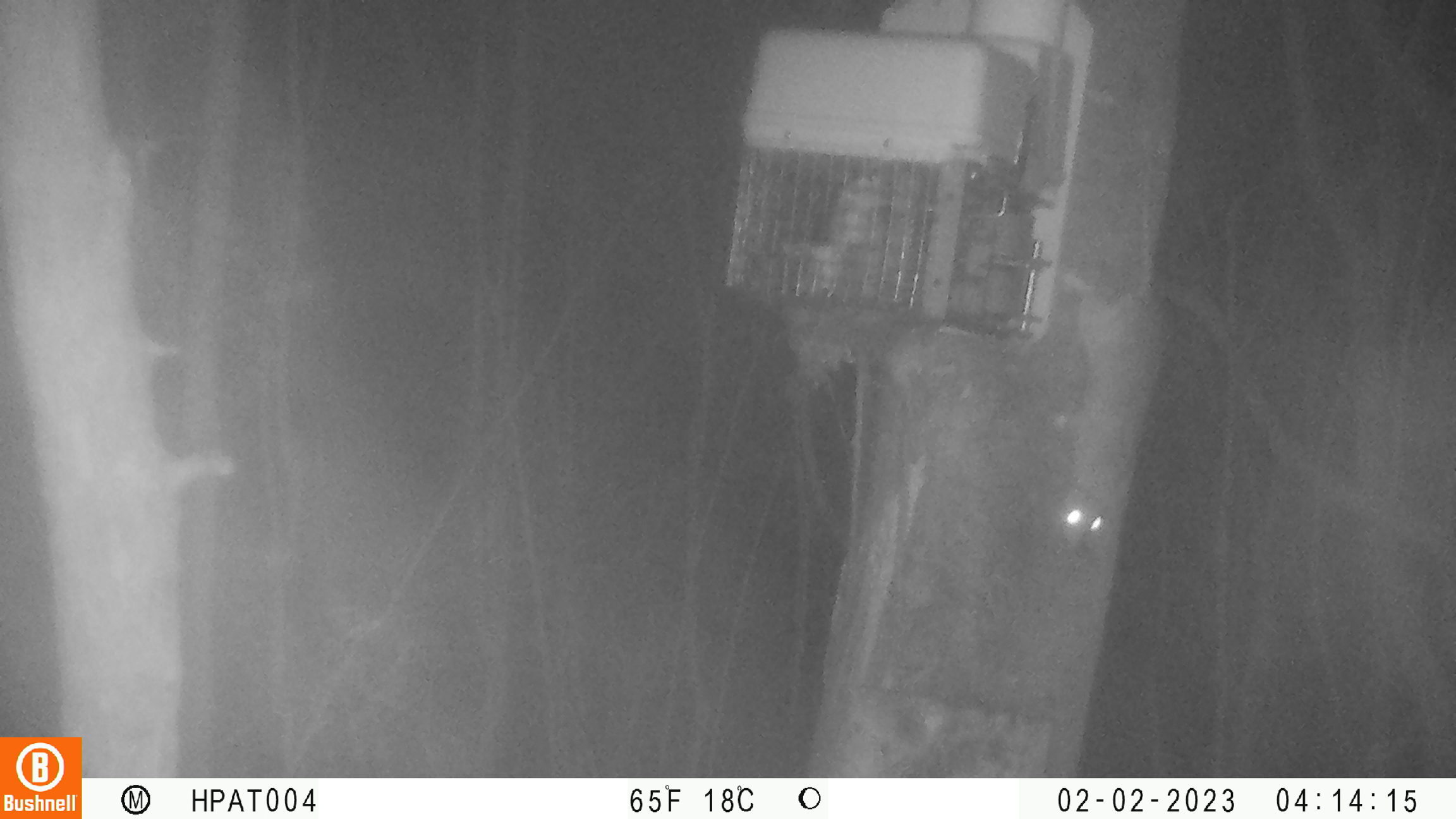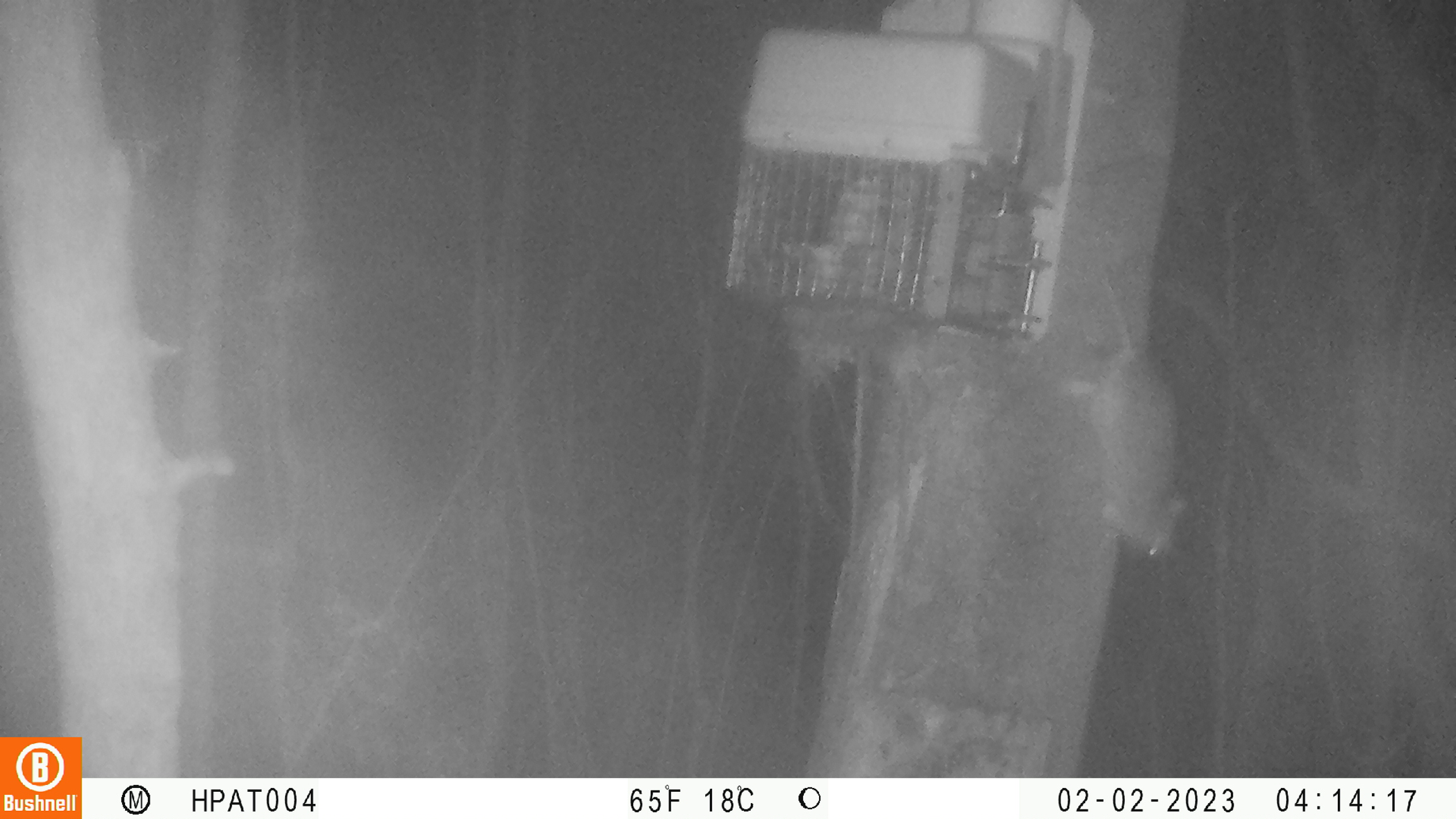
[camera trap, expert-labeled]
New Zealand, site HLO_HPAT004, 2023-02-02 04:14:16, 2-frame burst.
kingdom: Animalia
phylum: Chordata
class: Mammalia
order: Rodentia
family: Muridae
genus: Rattus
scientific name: Rattus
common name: rat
Rat (Rattus).